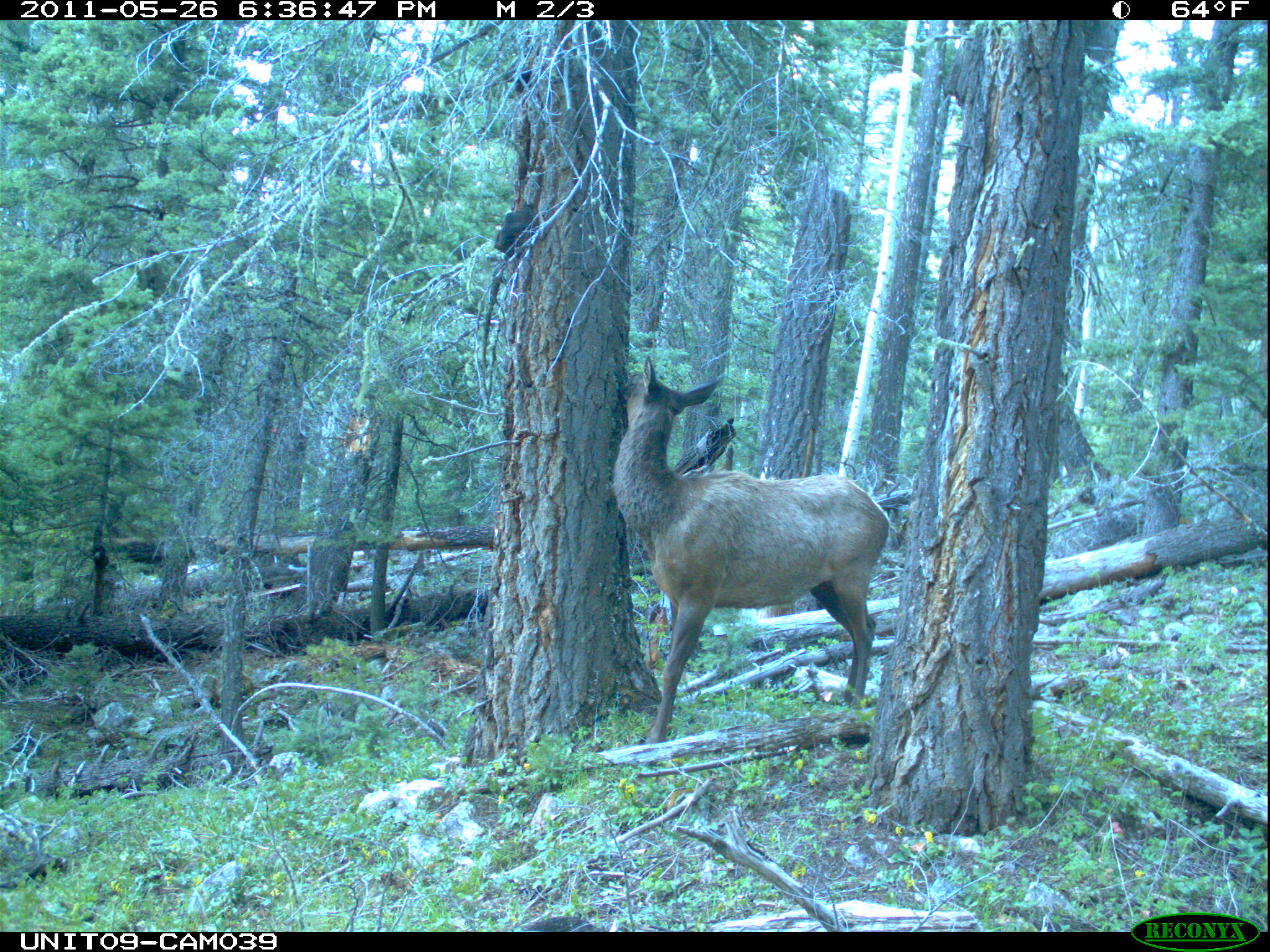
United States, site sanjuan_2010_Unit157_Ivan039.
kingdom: Animalia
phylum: Chordata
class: Mammalia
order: Artiodactyla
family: Cervidae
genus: Cervus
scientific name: Cervus elaphus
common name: red deer